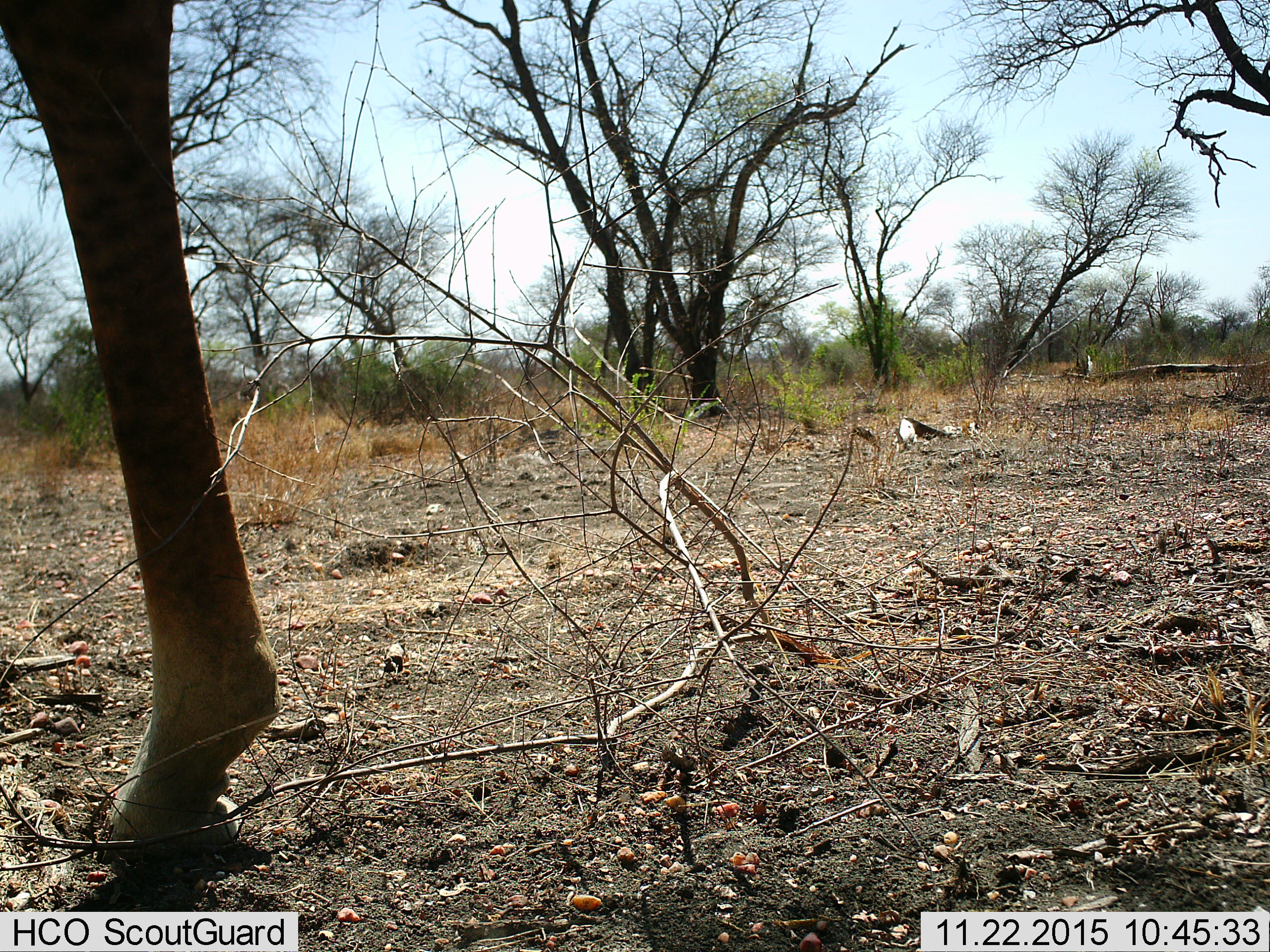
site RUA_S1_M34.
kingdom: Animalia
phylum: Chordata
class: Mammalia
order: Artiodactyla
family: Giraffidae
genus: Giraffa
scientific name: Giraffa camelopardalis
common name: giraffe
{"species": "giraffe (Giraffa camelopardalis)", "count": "1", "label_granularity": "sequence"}